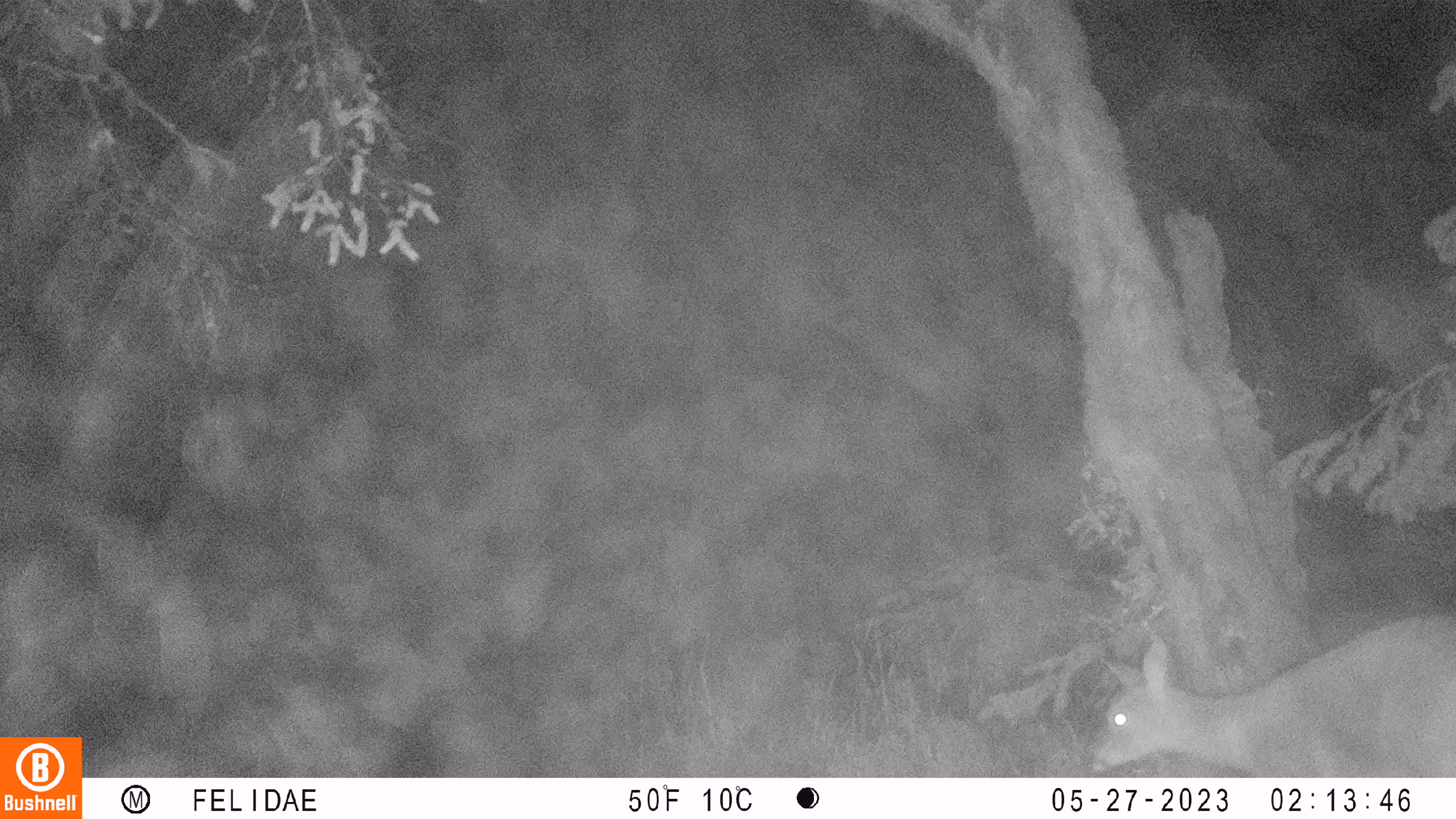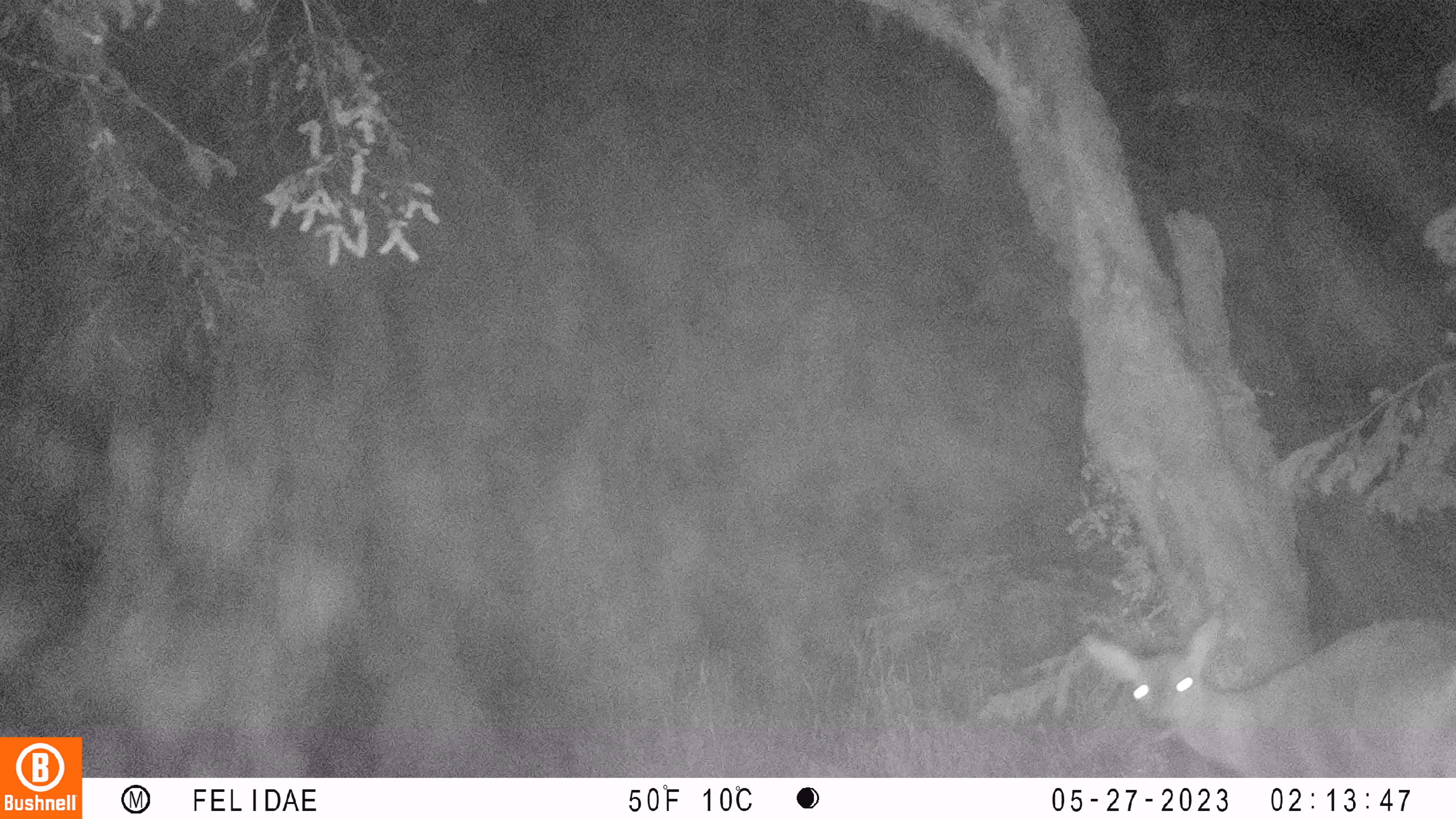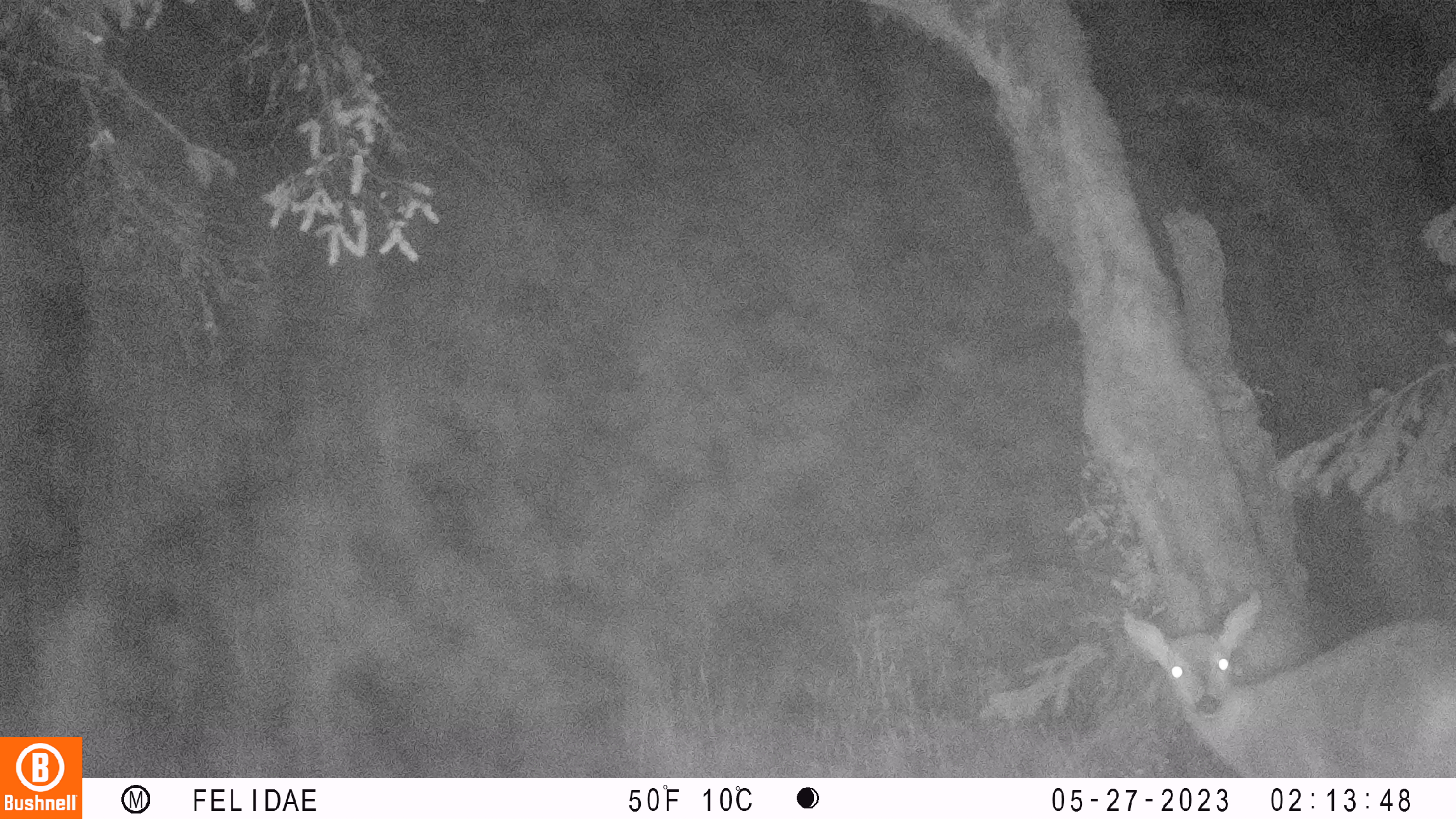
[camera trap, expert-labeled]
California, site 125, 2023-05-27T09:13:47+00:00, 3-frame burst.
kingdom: Animalia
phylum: Chordata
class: Mammalia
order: Artiodactyla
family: Cervidae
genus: Odocoileus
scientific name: Odocoileus hemionus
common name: mule deer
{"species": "mule deer (Odocoileus hemionus)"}